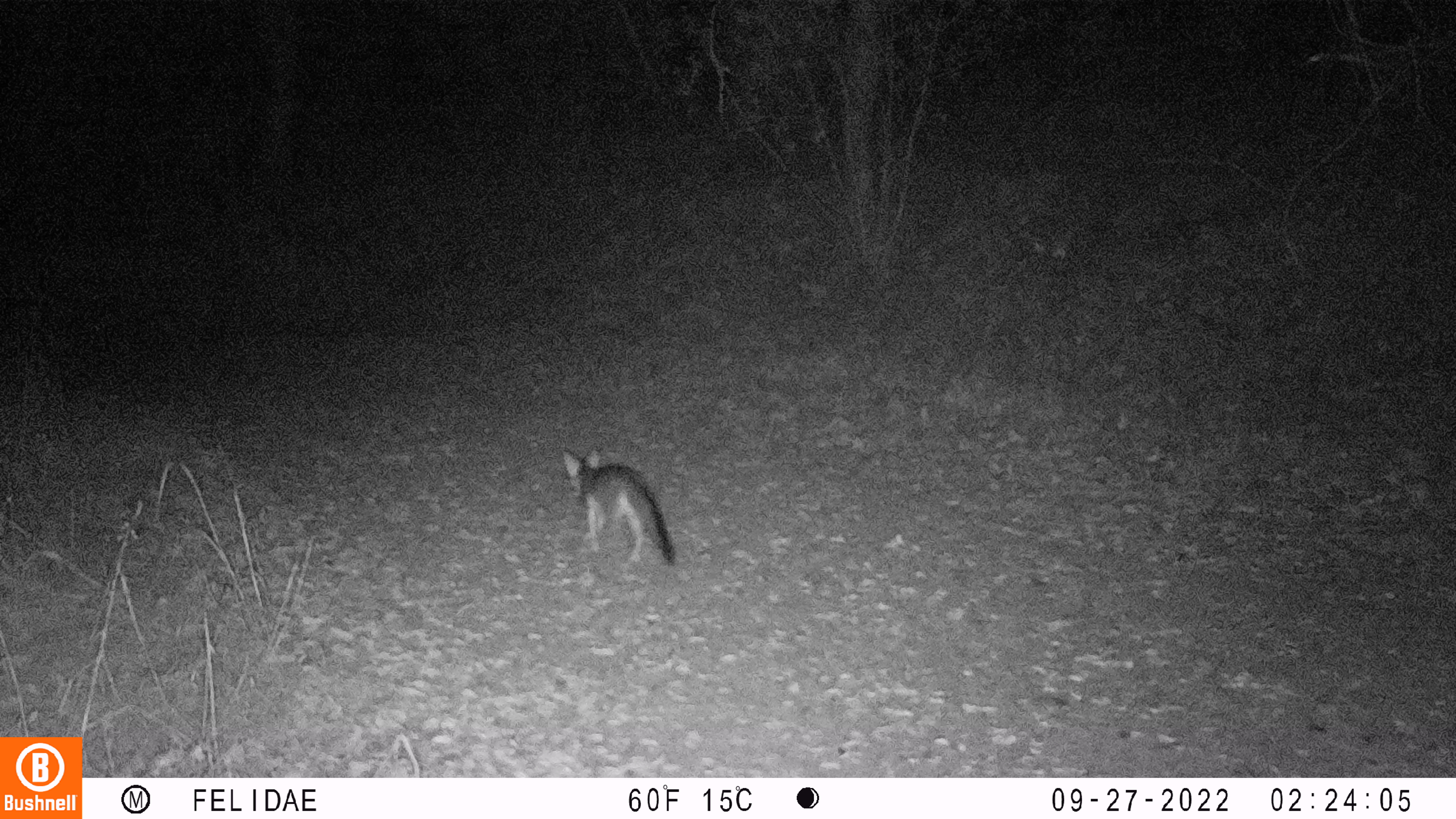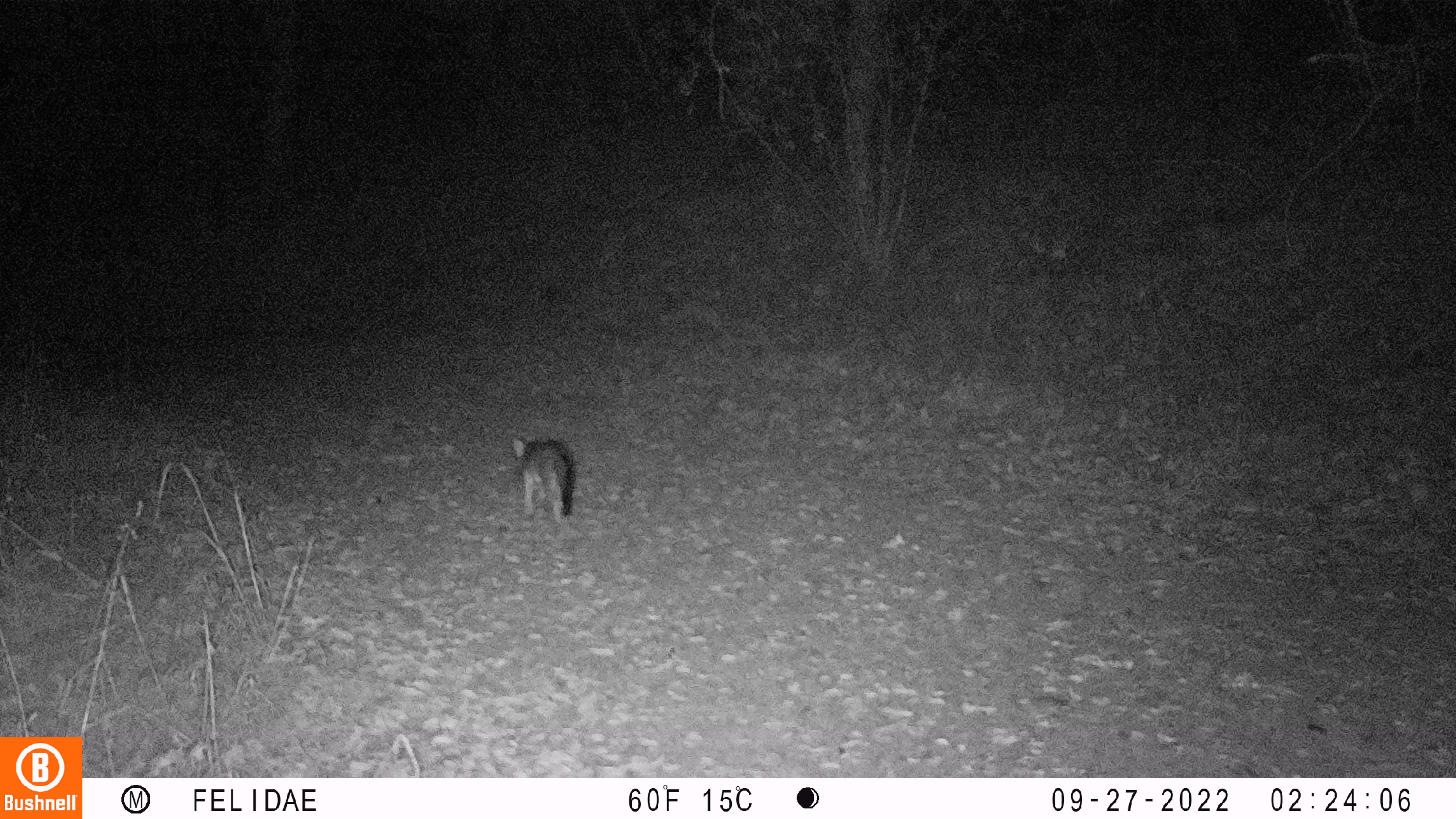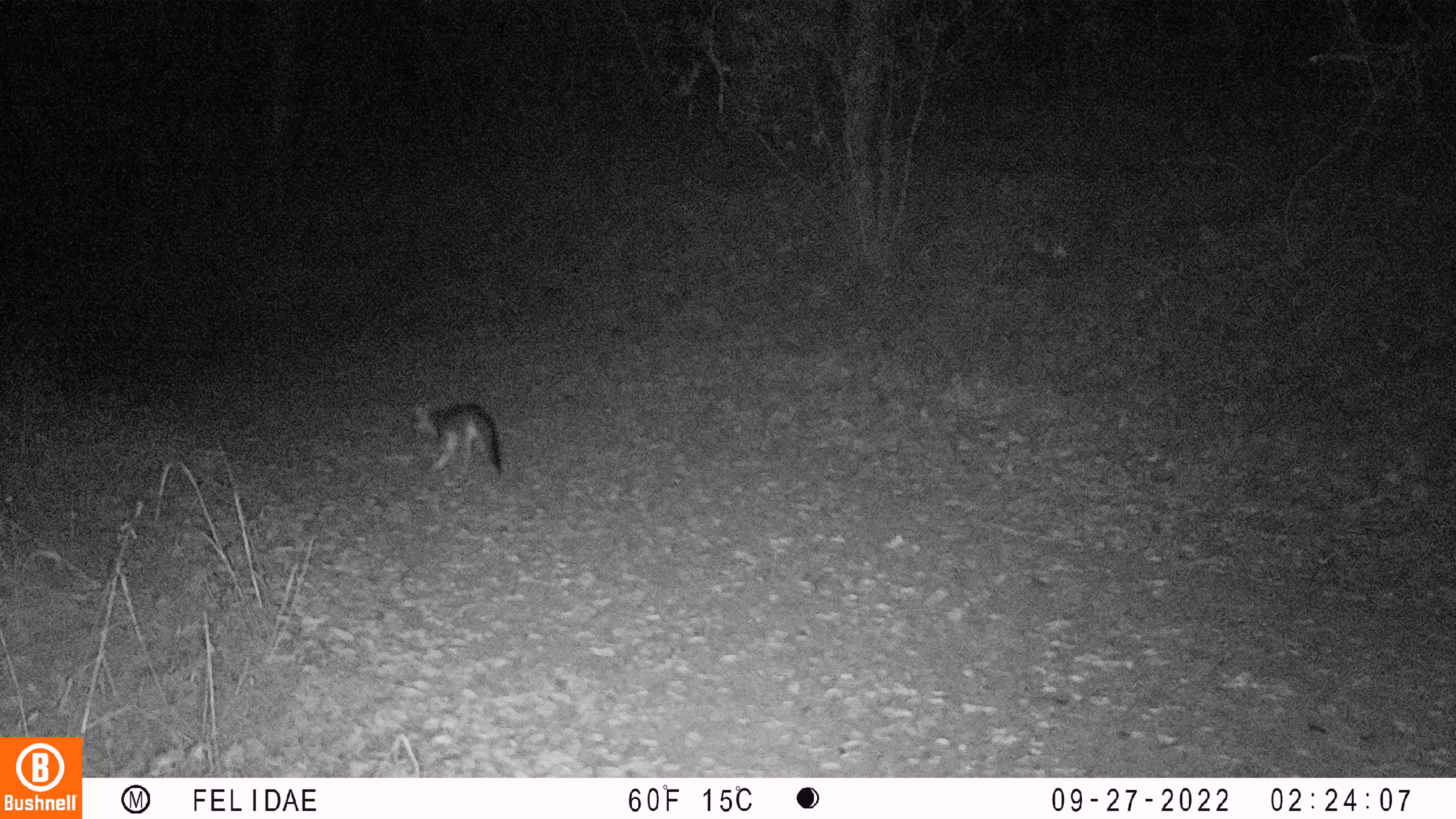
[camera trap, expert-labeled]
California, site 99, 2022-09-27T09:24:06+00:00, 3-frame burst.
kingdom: Animalia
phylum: Chordata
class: Mammalia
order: Carnivora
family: Canidae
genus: Urocyon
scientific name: Urocyon cinereoargenteus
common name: gray fox